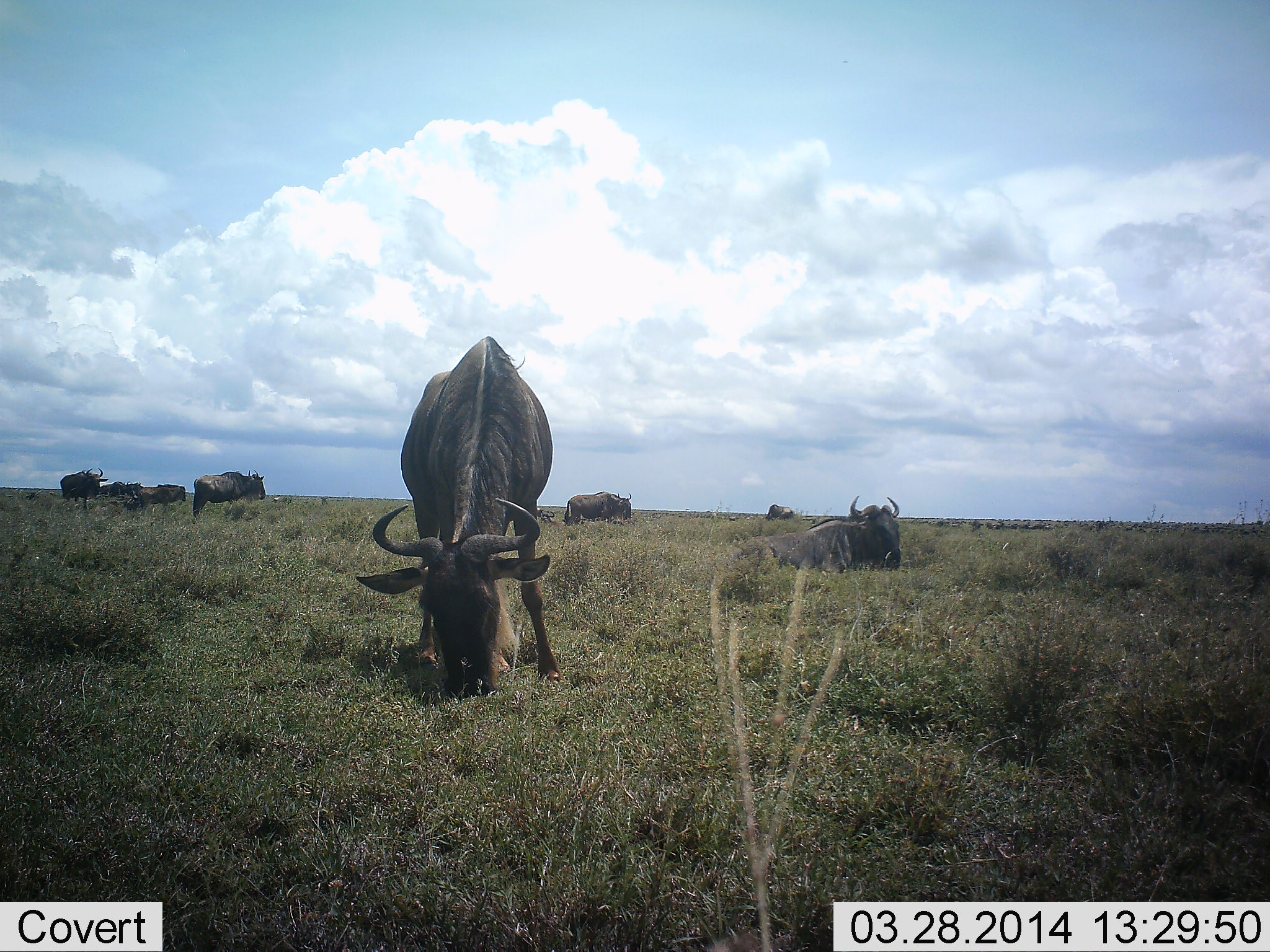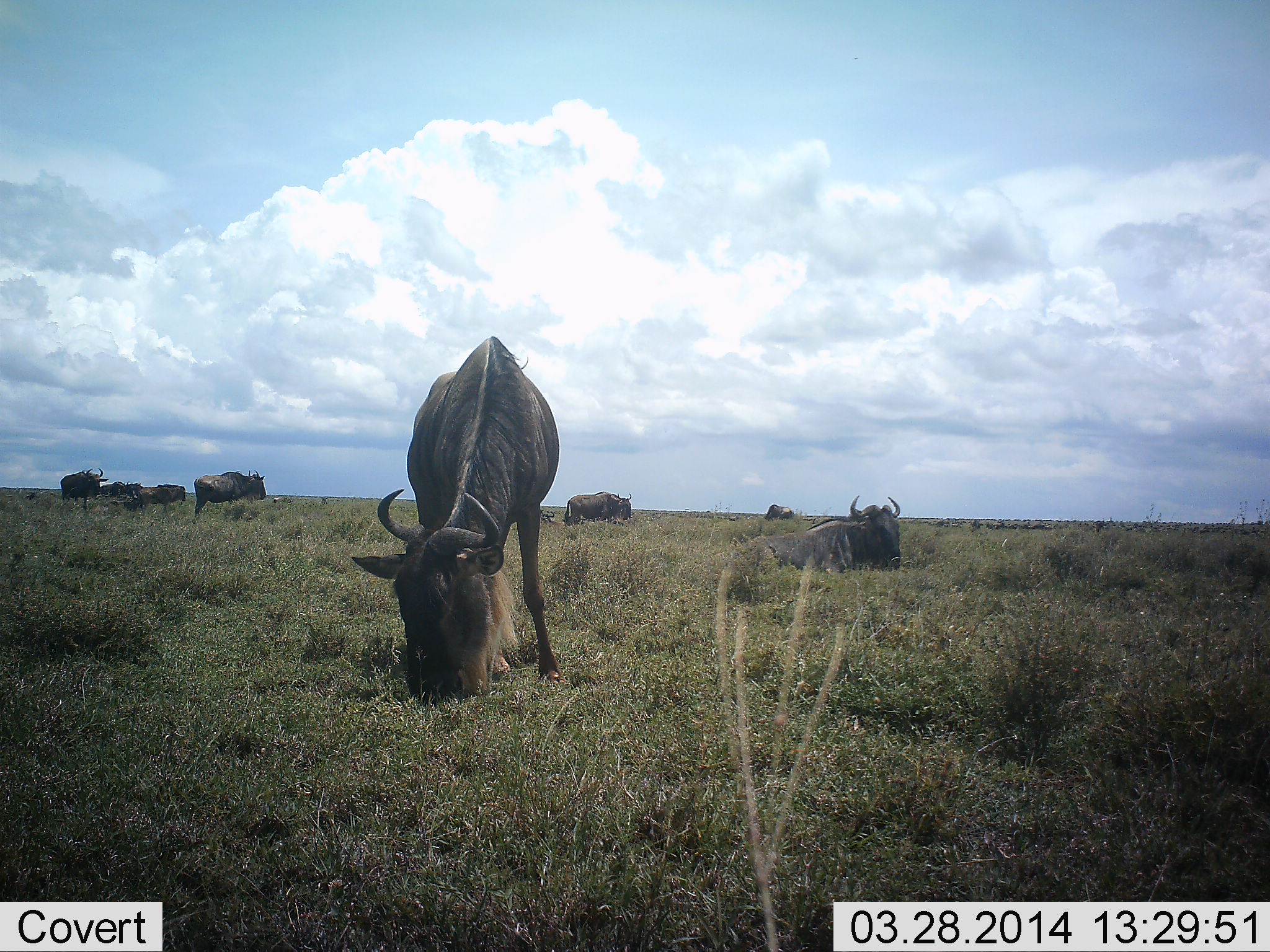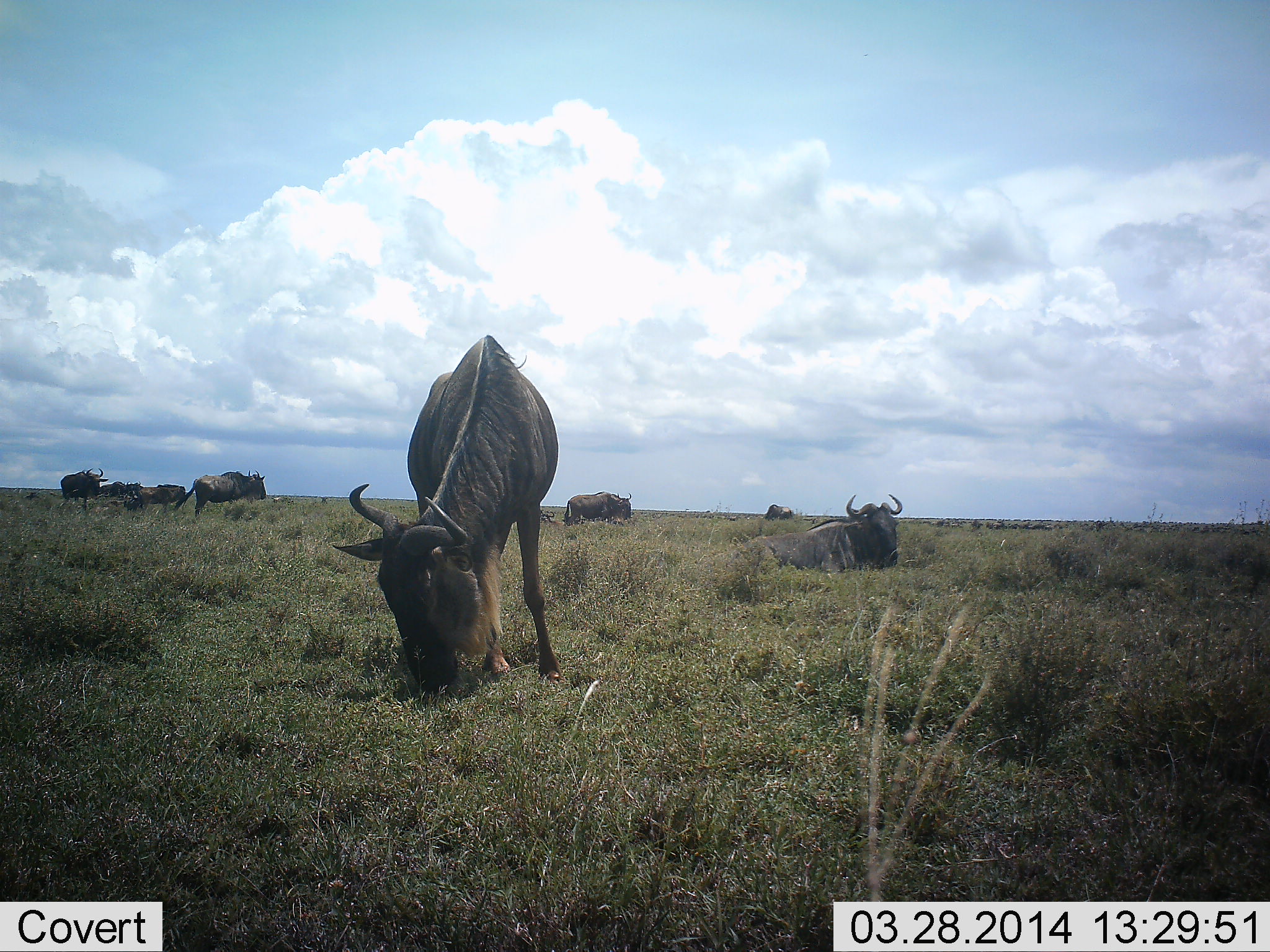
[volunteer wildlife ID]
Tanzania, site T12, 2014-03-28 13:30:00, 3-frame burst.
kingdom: Animalia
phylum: Chordata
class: Mammalia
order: Artiodactyla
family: Bovidae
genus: Connochaetes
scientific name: Connochaetes taurinus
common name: blue wildebeest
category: wildebeest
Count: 8.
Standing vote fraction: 80%.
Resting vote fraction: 100%.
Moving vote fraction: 0%.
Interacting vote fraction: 0%.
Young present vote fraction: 0%.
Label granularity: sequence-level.